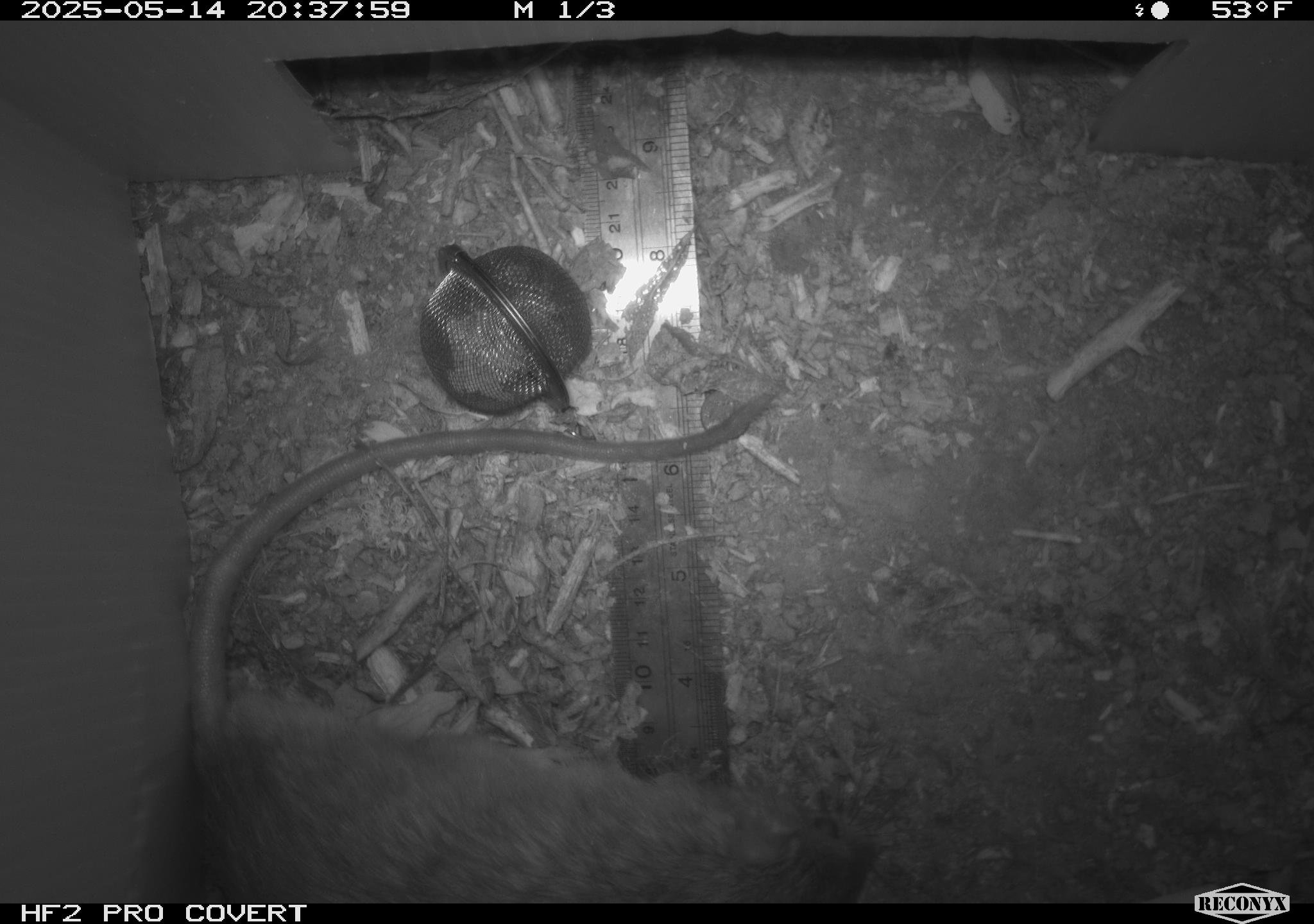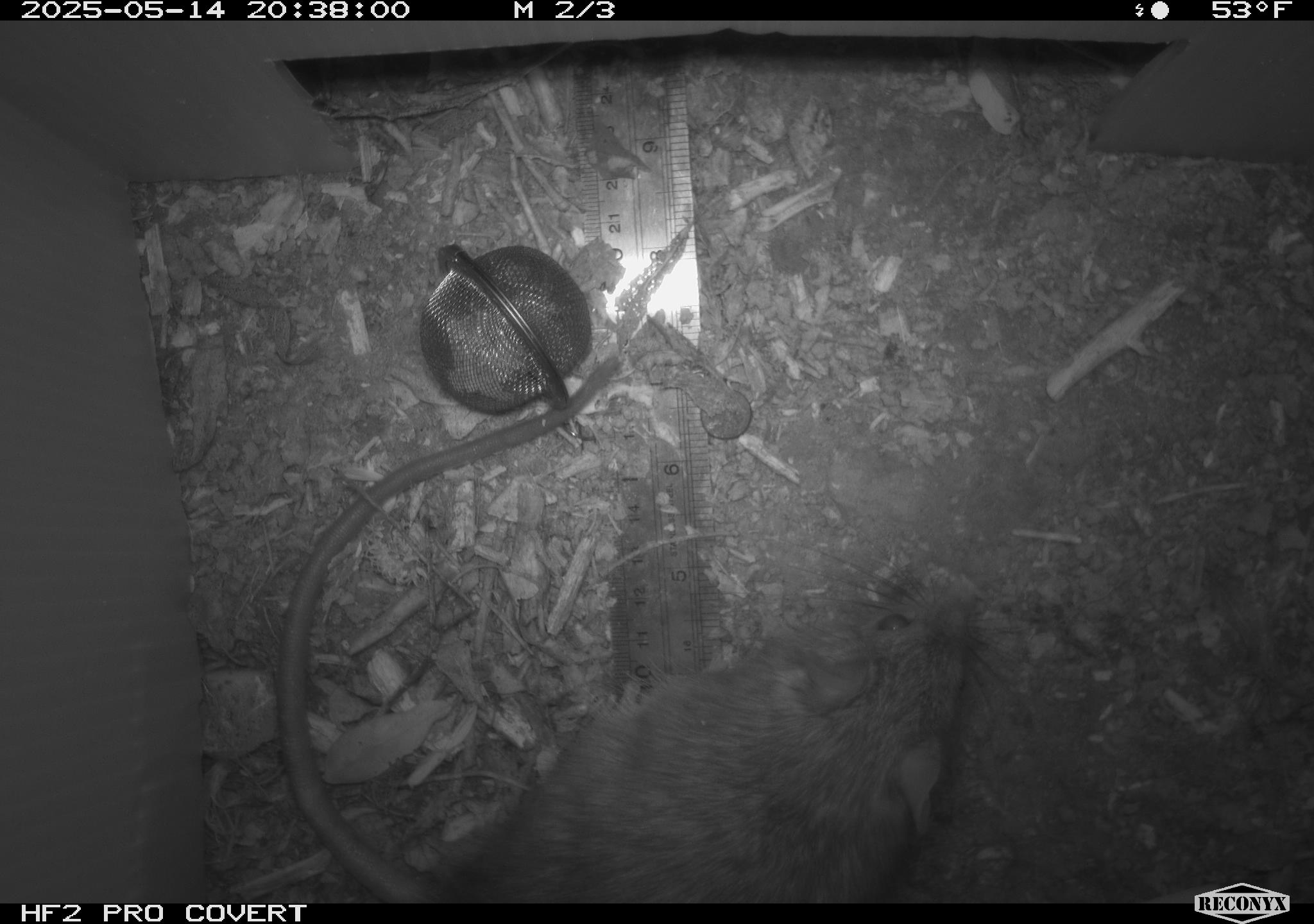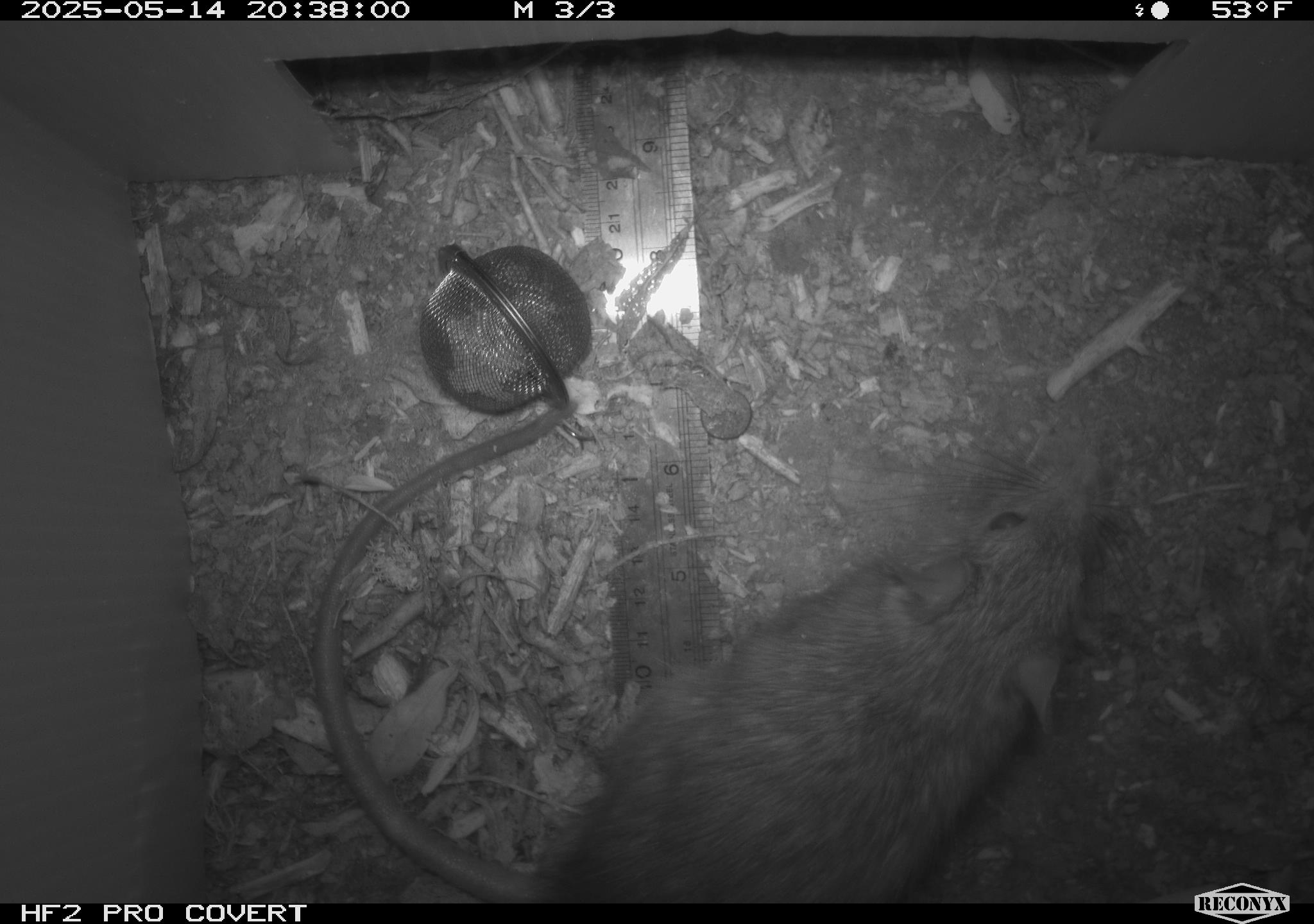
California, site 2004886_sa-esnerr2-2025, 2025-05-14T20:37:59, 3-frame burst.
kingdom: Animalia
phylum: Chordata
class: Mammalia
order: Rodentia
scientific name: Rodentia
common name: rodent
Rodent (Rodentia).